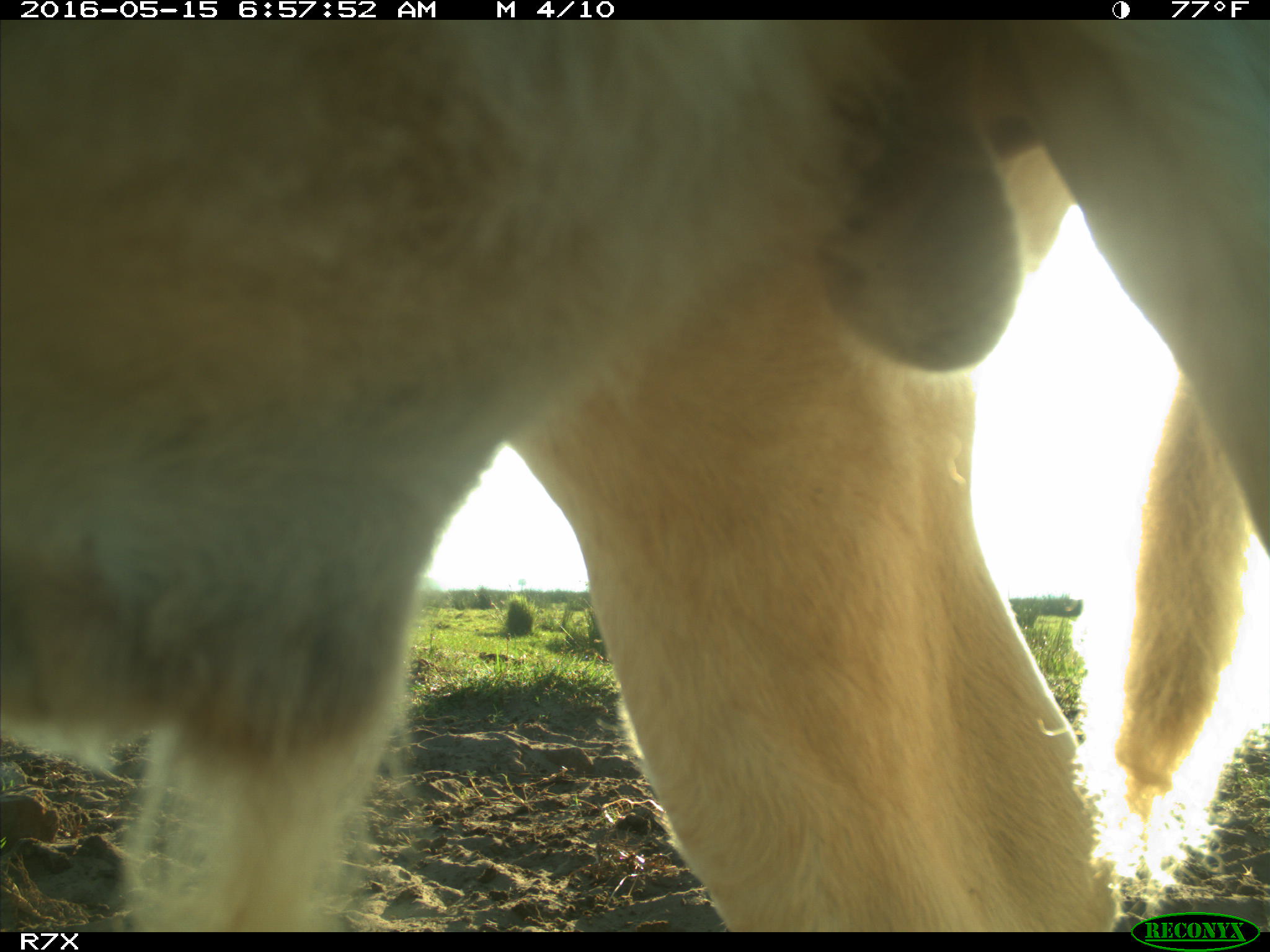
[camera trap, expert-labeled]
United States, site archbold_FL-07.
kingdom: Animalia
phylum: Chordata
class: Mammalia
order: Artiodactyla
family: Bovidae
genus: Bos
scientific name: Bos taurus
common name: domestic cow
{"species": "Bos taurus (domestic cow)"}